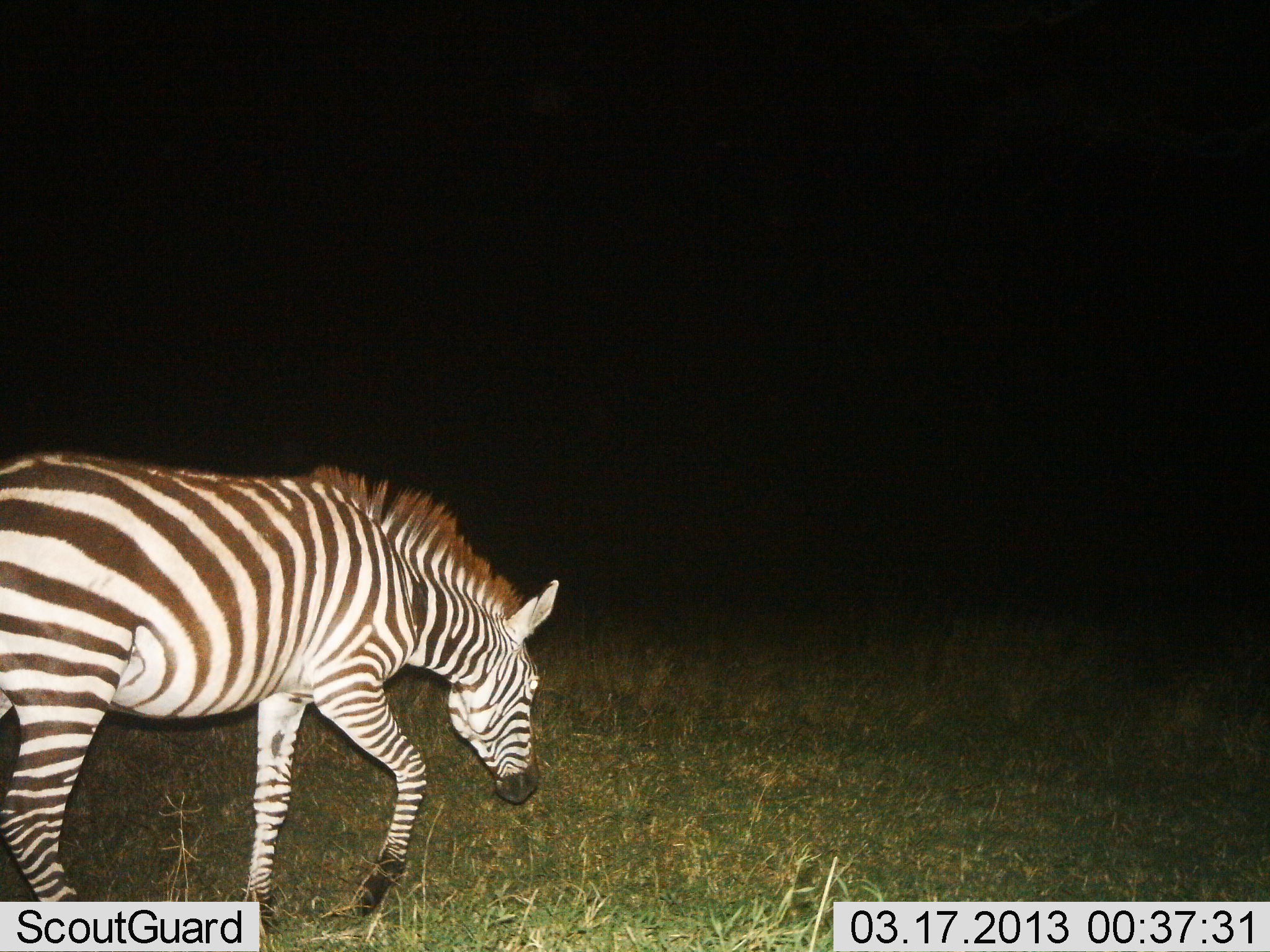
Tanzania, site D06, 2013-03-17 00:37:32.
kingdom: Animalia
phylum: Chordata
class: Mammalia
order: Perissodactyla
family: Equidae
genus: Equus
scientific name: Equus quagga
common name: plains zebra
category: zebra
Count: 1.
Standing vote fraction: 6%.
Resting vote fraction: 0%.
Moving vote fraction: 94%.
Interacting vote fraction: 0%.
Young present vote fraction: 0%.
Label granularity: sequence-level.